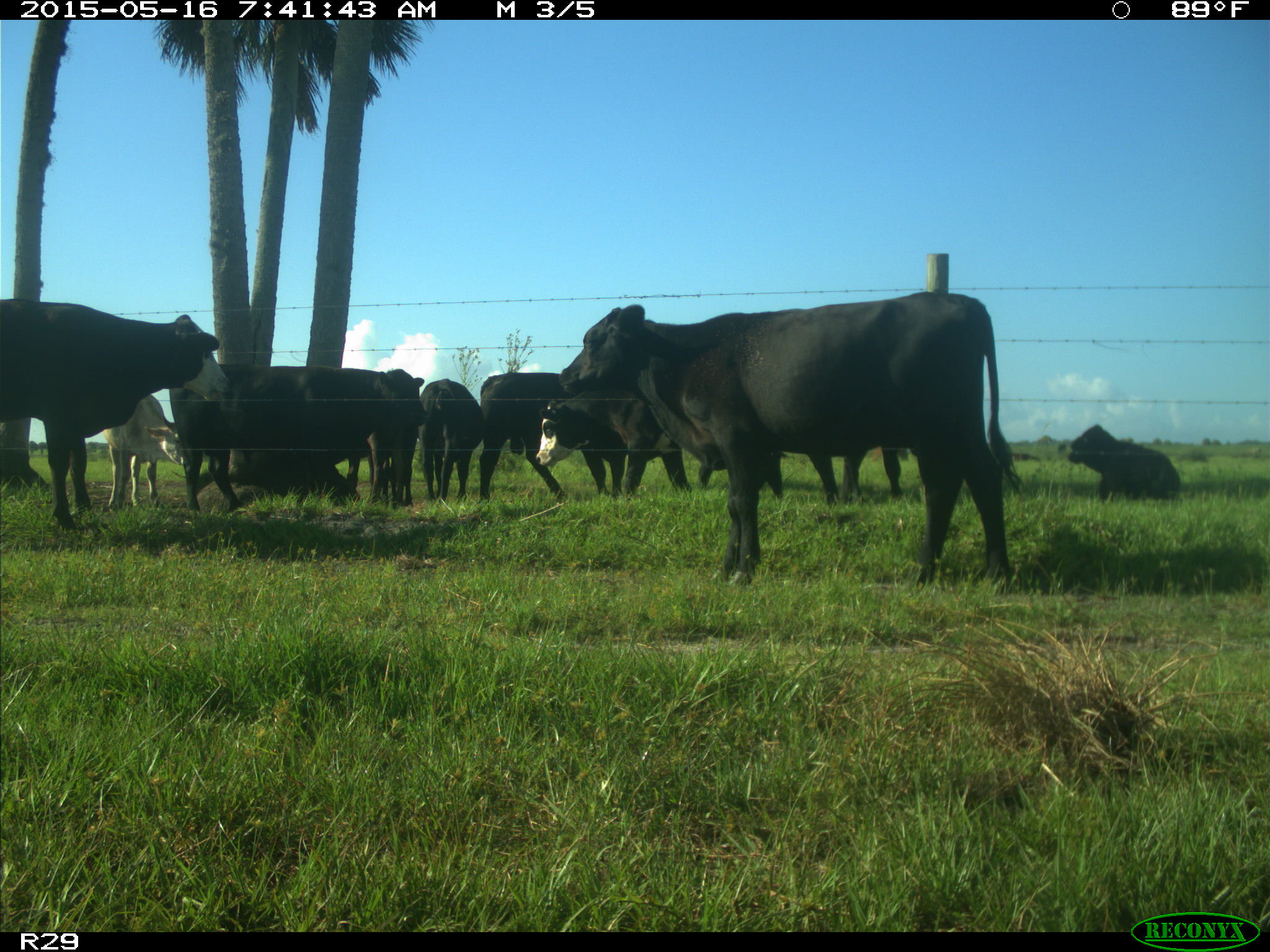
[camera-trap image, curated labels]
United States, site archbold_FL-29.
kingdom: Animalia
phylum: Chordata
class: Mammalia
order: Artiodactyla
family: Bovidae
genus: Bos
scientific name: Bos taurus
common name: domestic cow